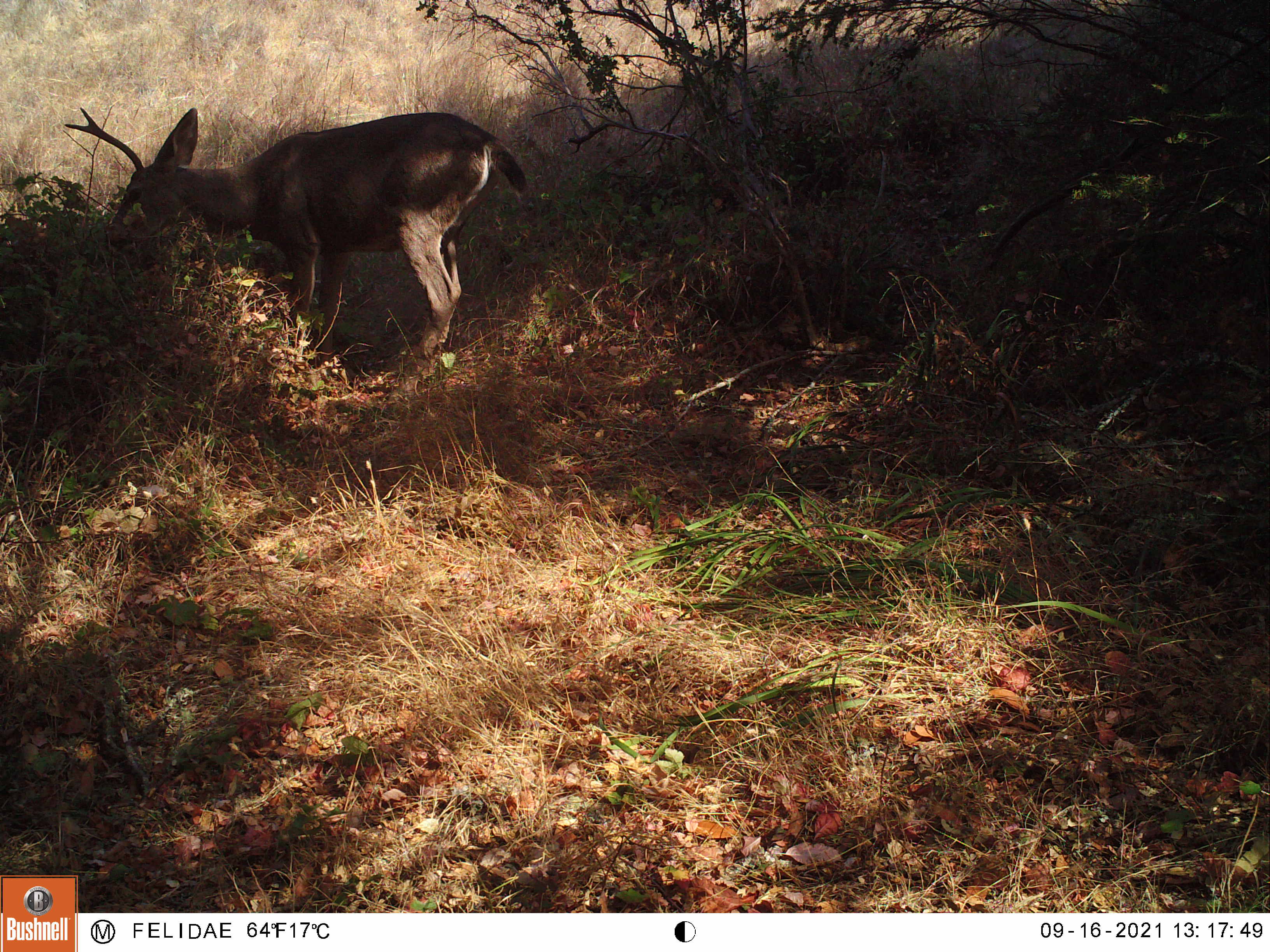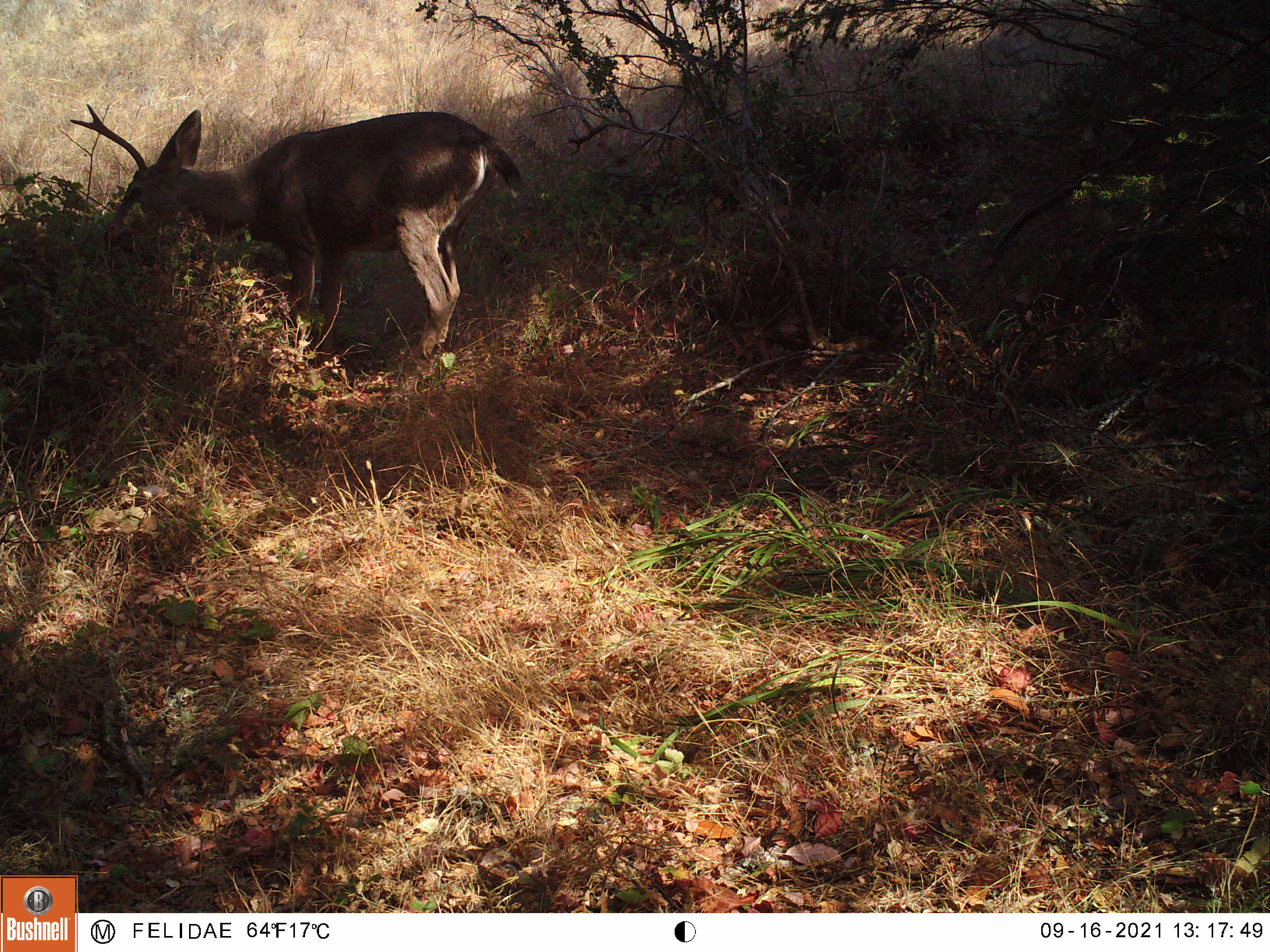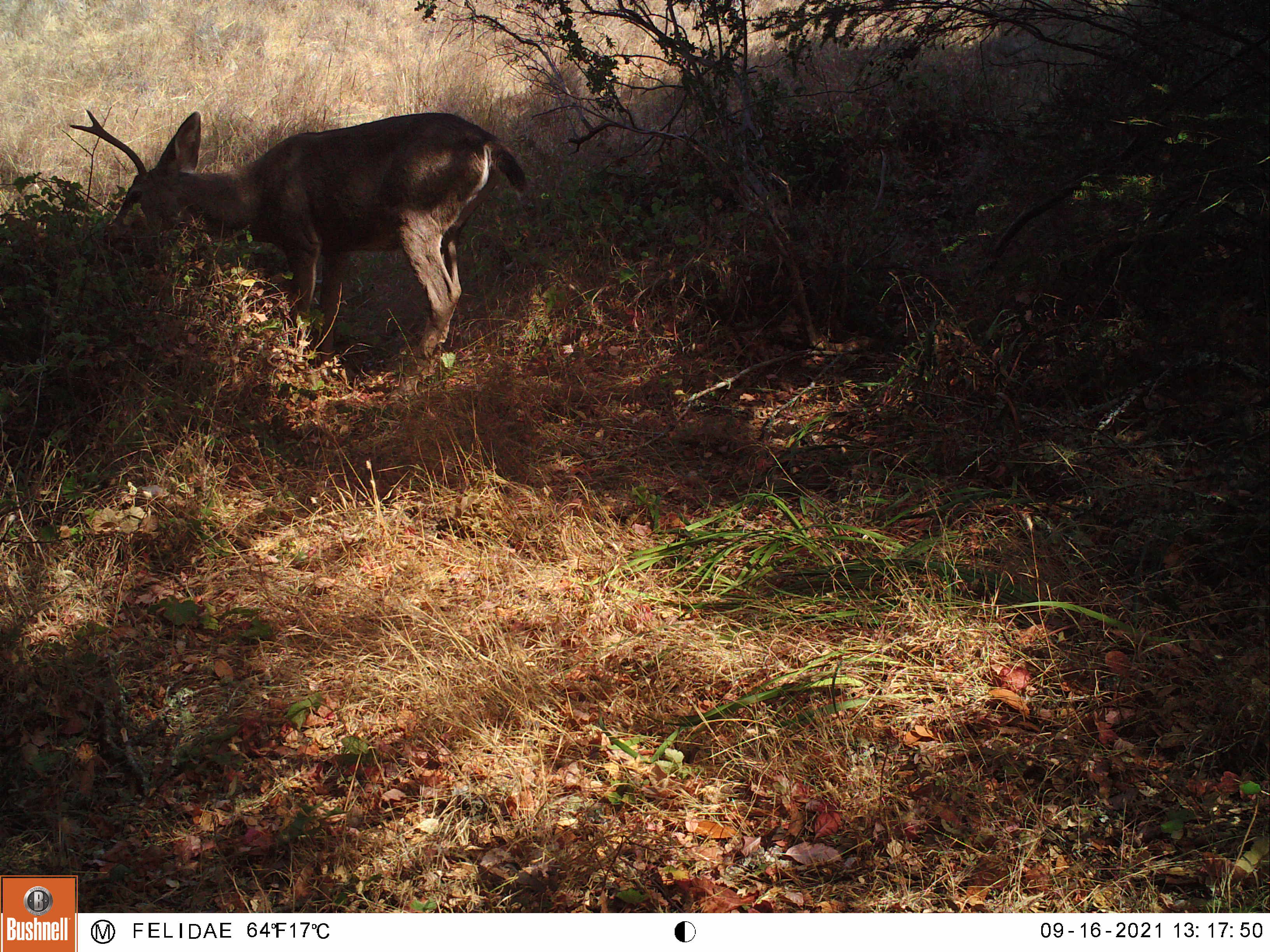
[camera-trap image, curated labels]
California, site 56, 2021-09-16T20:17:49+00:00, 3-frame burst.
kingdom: Animalia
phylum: Chordata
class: Mammalia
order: Artiodactyla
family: Cervidae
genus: Odocoileus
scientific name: Odocoileus hemionus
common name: mule deer